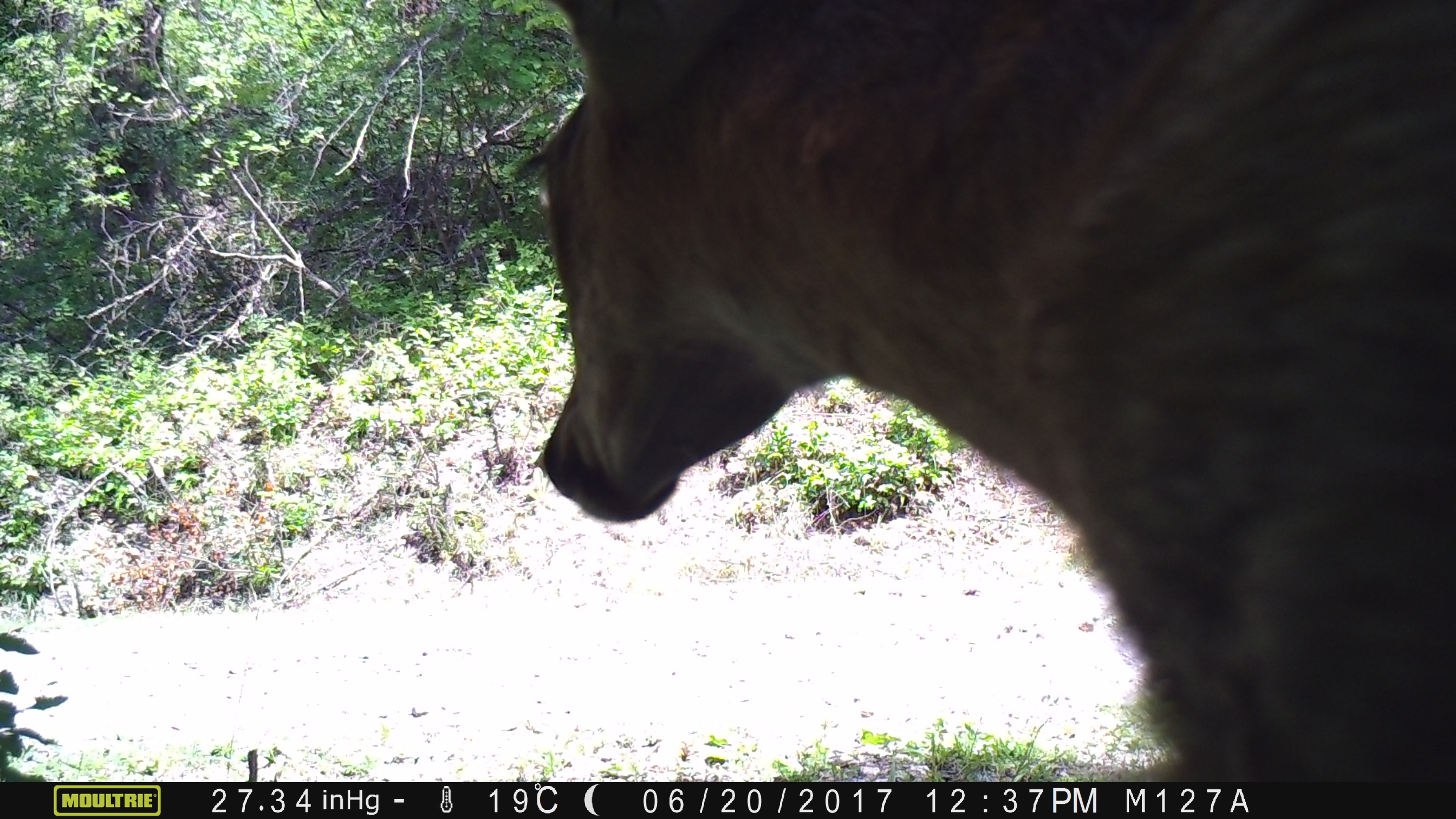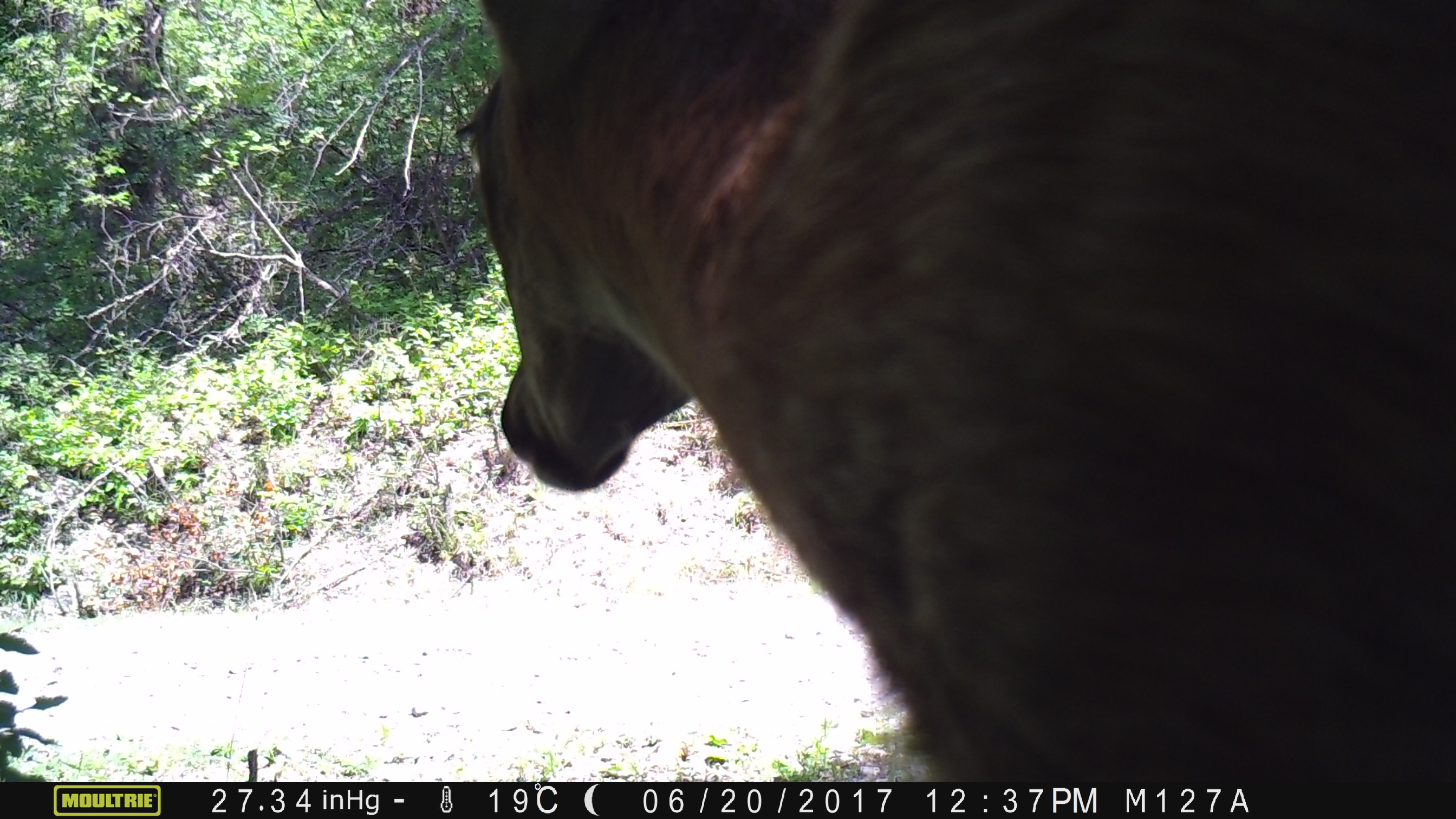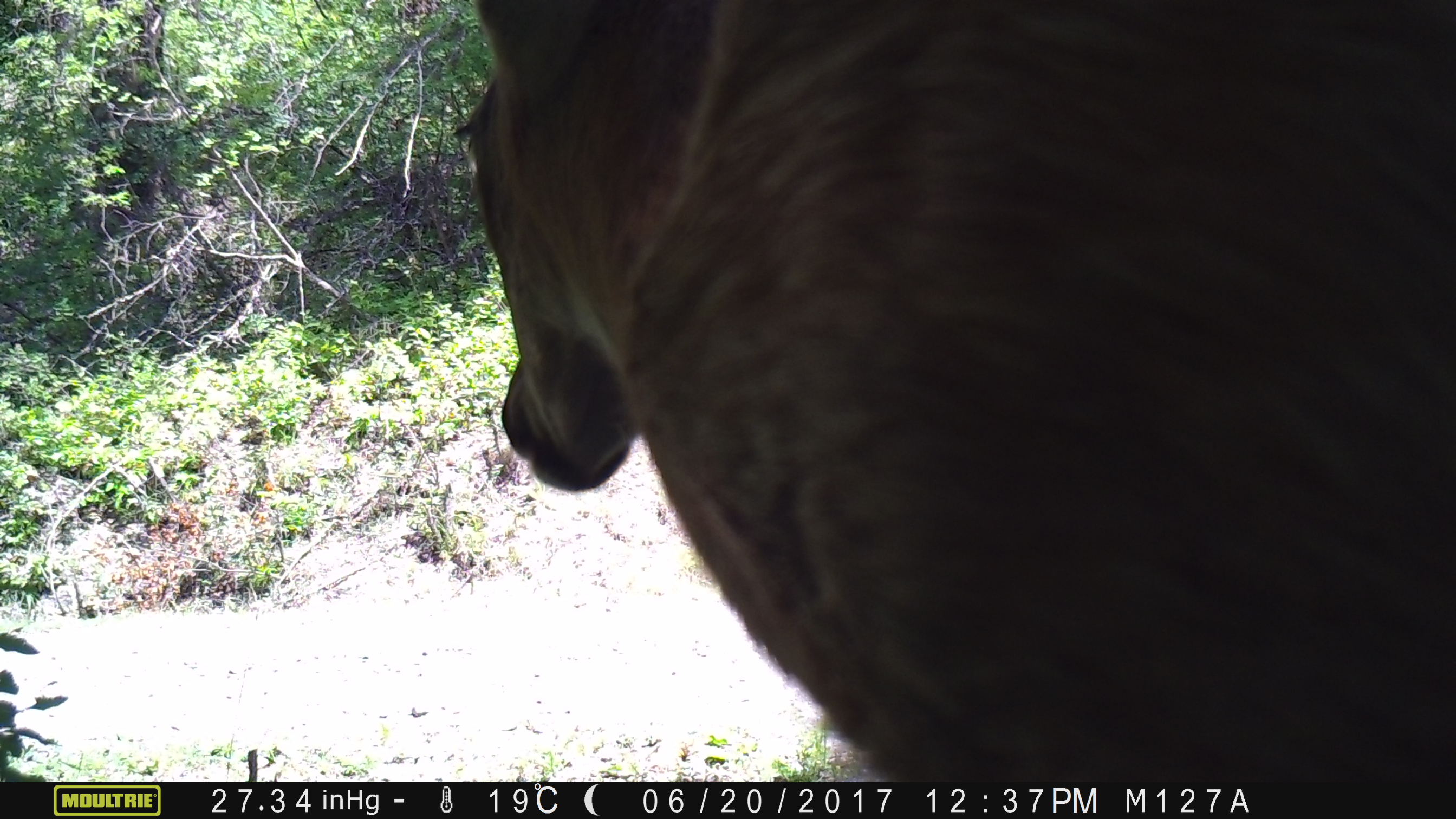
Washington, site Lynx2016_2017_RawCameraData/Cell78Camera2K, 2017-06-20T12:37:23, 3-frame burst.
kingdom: Animalia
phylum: Chordata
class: Mammalia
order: Artiodactyla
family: Cervidae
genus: Odocoileus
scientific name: Odocoileus virginianus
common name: white-tailed deer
Odocoileus virginianus (white-tailed deer). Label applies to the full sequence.